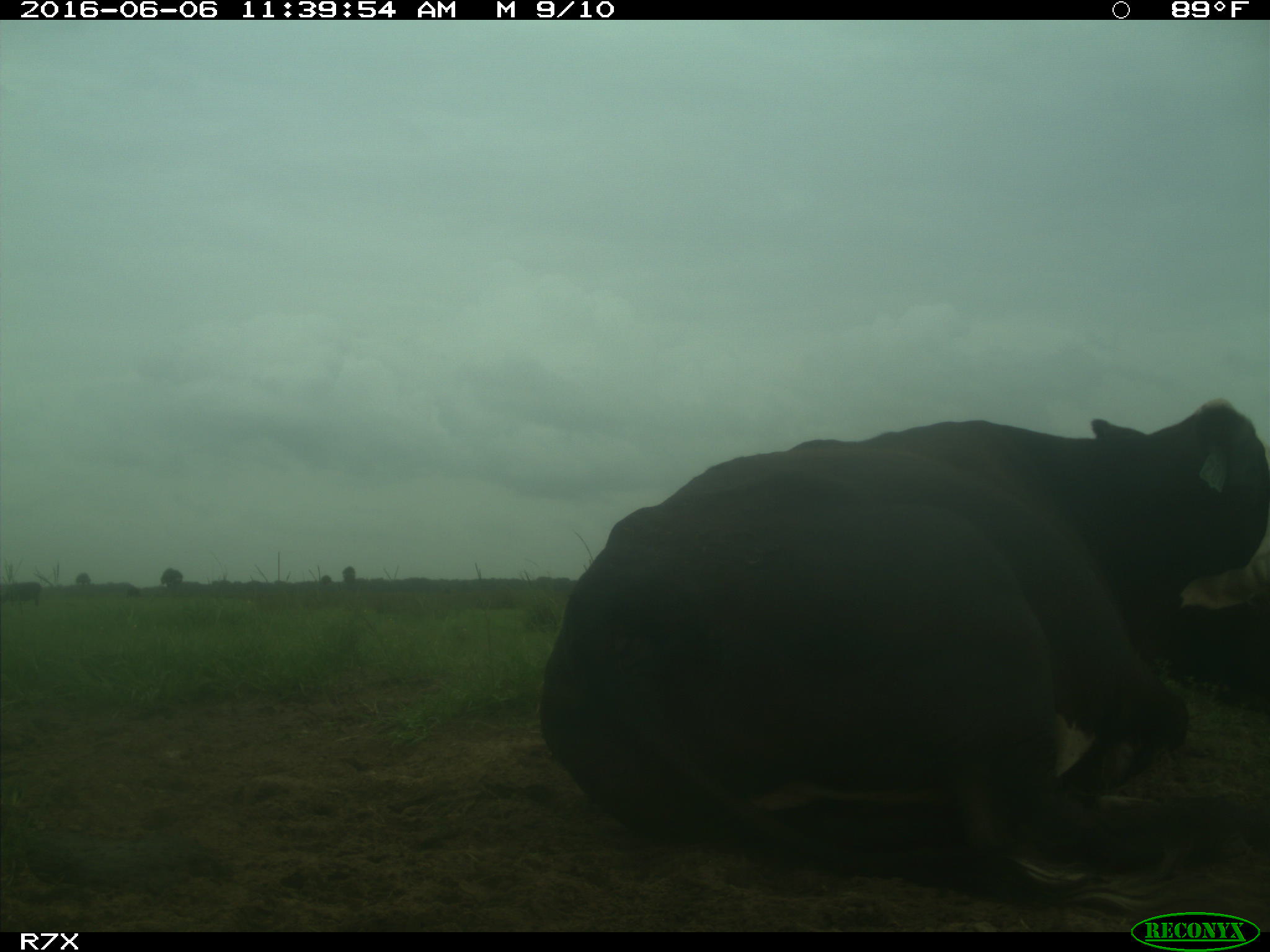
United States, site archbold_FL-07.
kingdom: Animalia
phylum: Chordata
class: Mammalia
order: Artiodactyla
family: Bovidae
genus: Bos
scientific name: Bos taurus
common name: domestic cow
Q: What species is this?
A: Bos taurus (domestic cow).